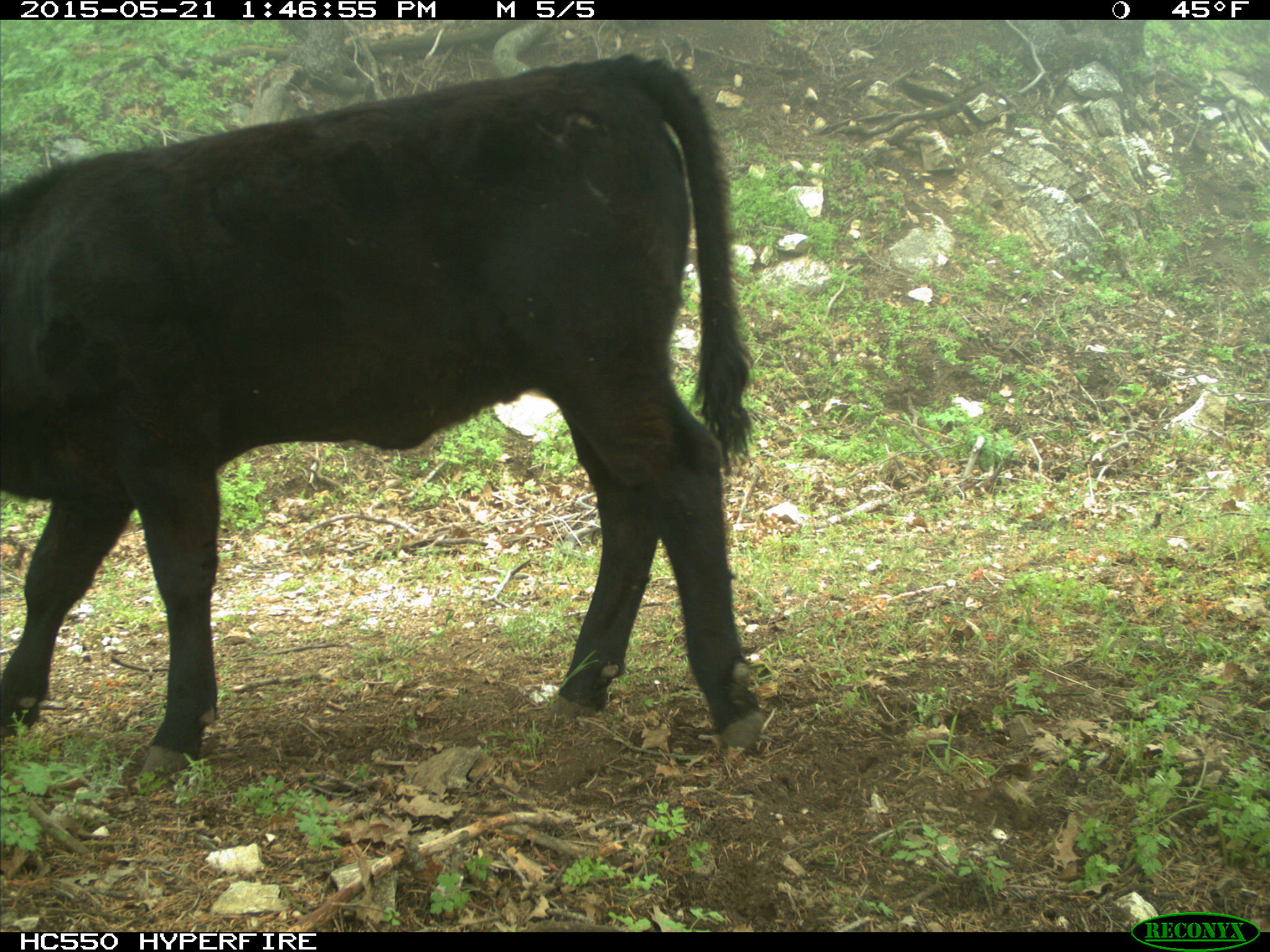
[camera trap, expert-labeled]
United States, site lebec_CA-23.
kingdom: Animalia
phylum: Chordata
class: Mammalia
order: Artiodactyla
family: Bovidae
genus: Bos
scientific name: Bos taurus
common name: domestic cow